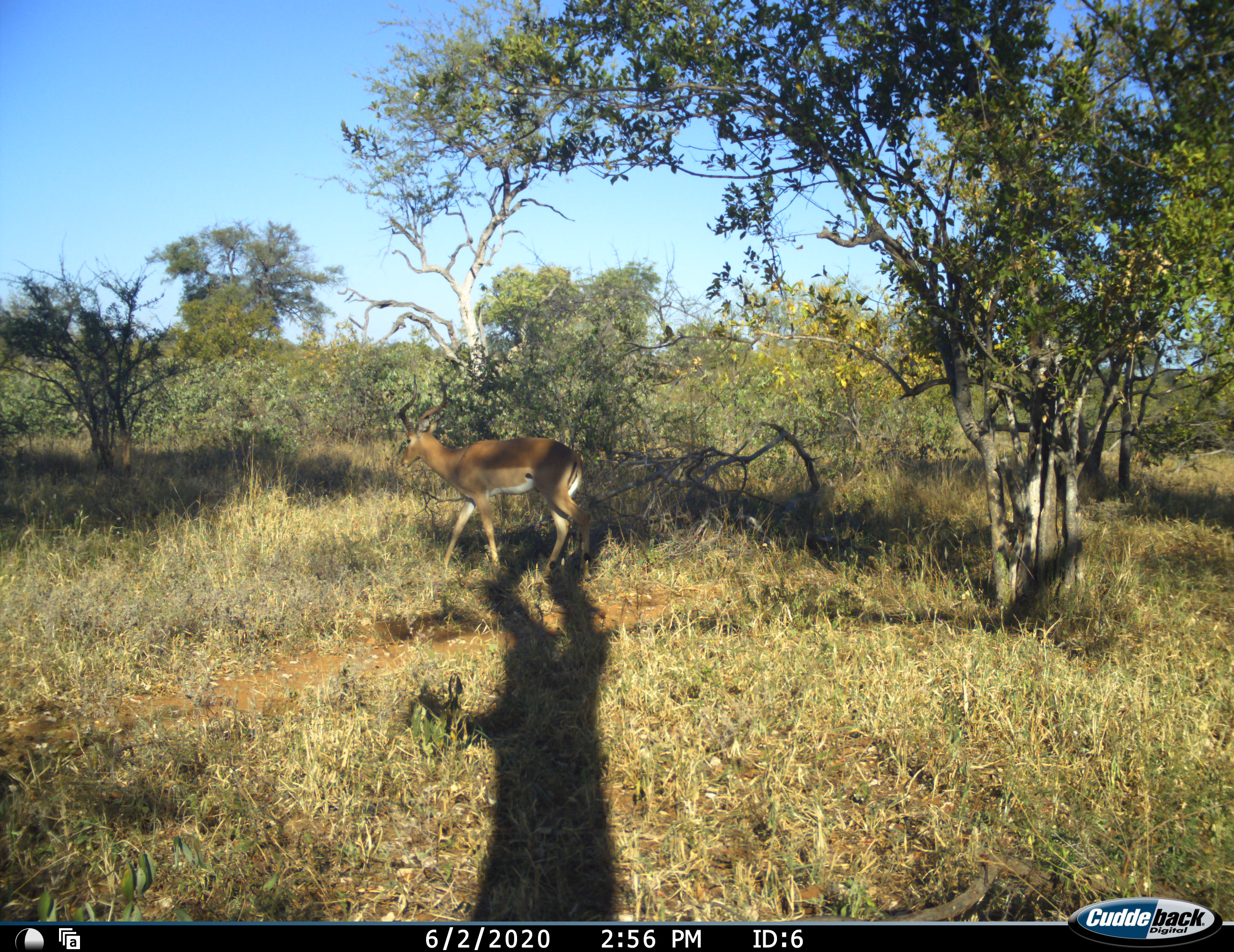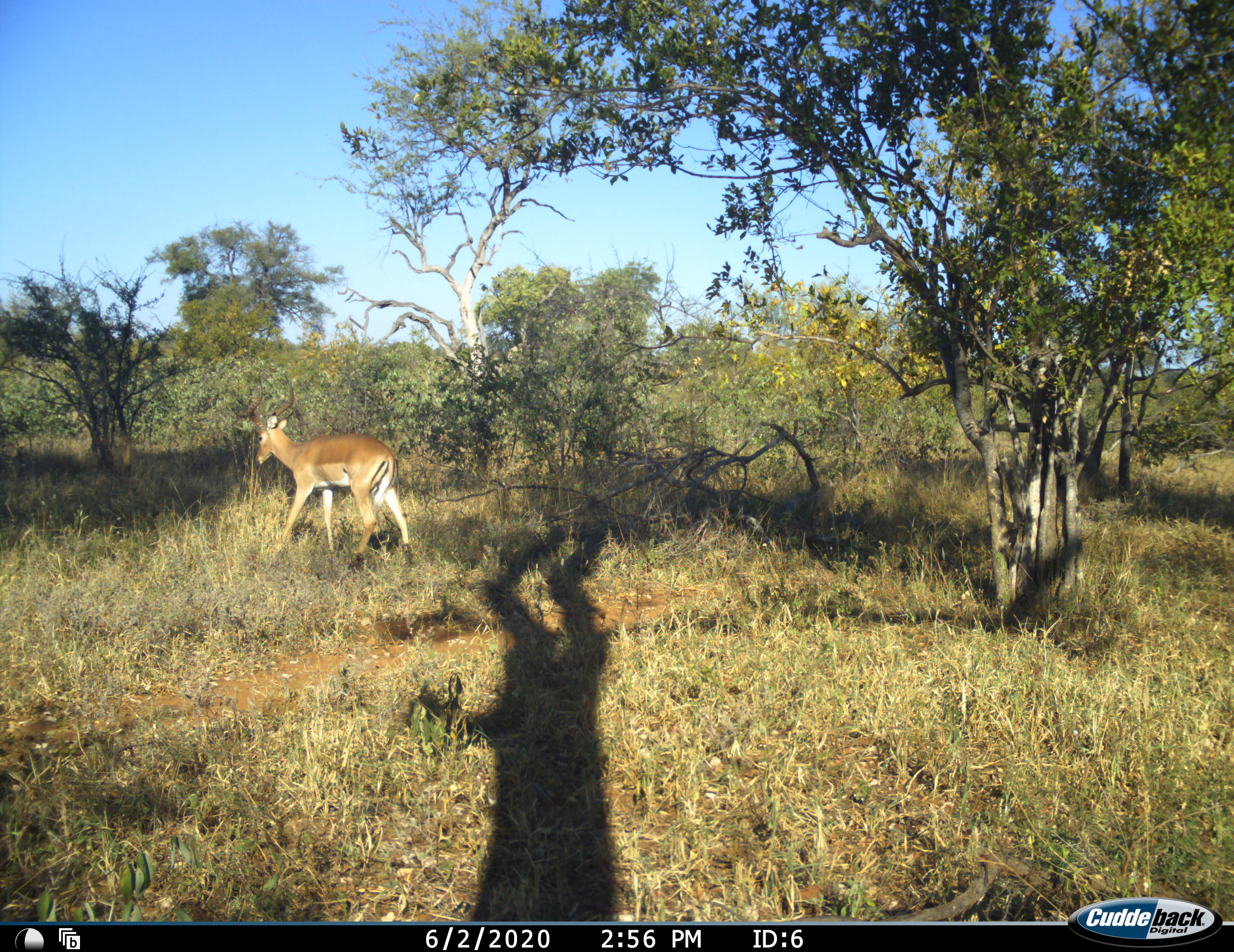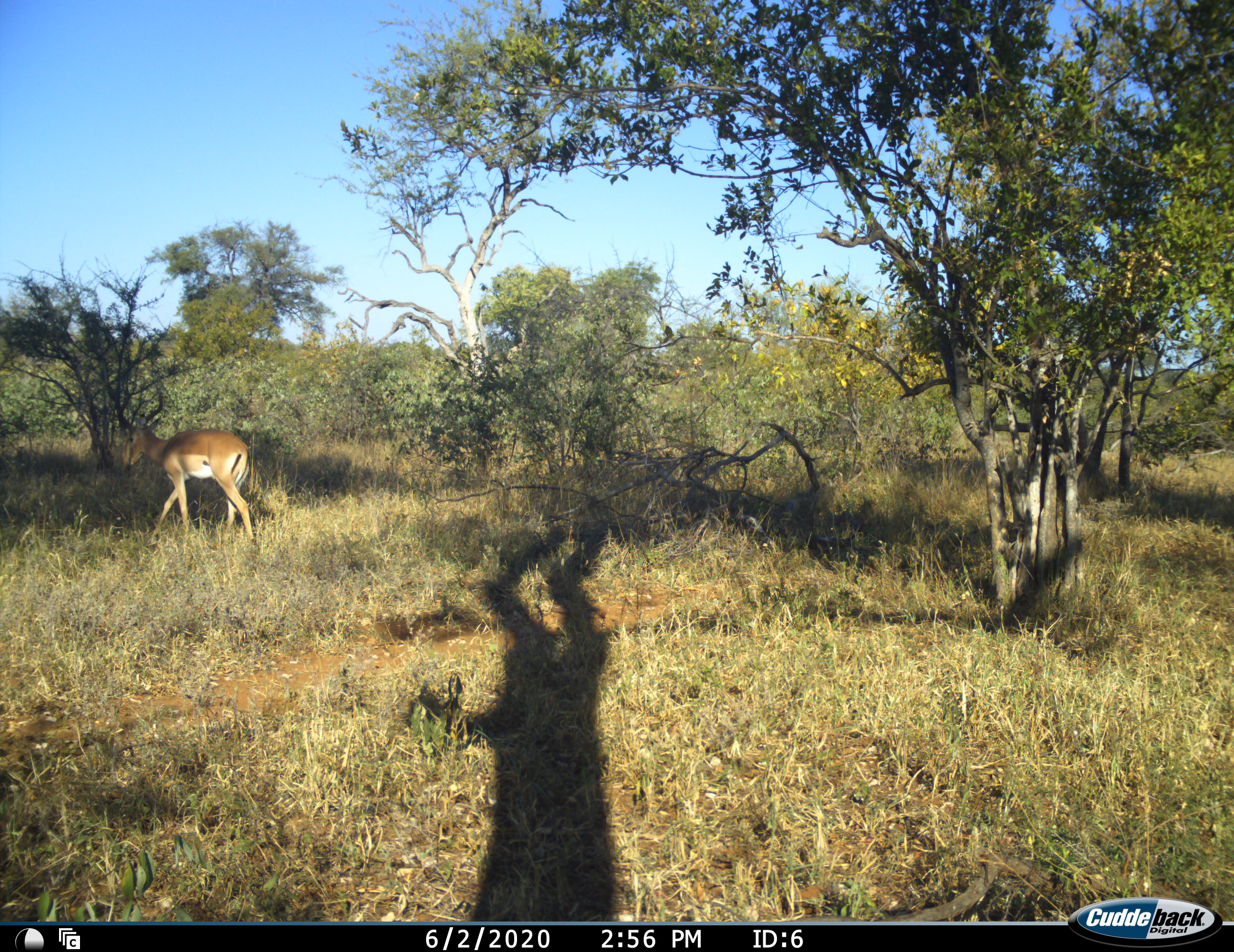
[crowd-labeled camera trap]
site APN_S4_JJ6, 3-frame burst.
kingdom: Animalia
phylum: Chordata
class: Mammalia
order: Artiodactyla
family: Bovidae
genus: Aepyceros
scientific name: Aepyceros melampus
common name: impala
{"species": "impala (Aepyceros melampus)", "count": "1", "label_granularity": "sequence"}